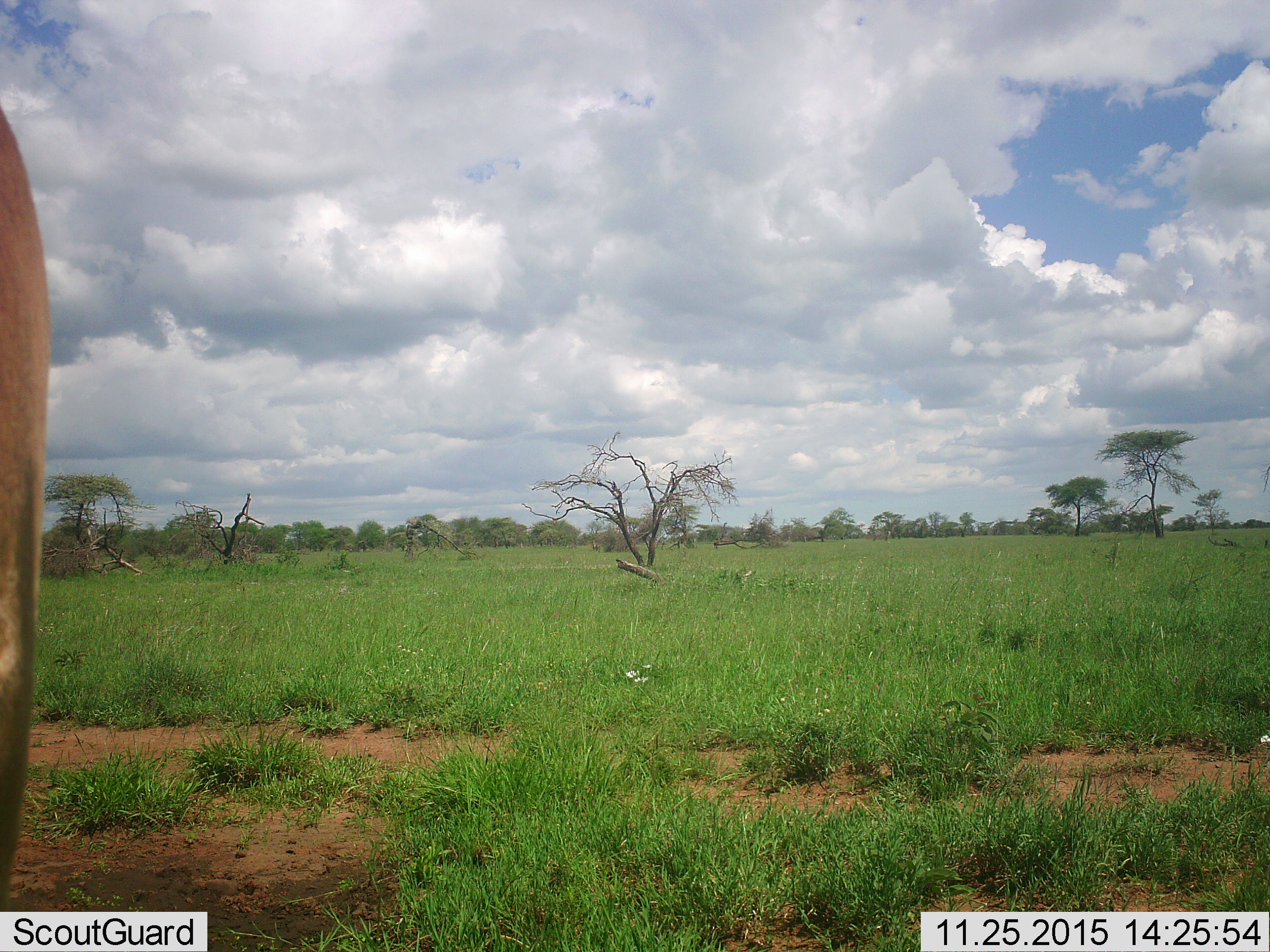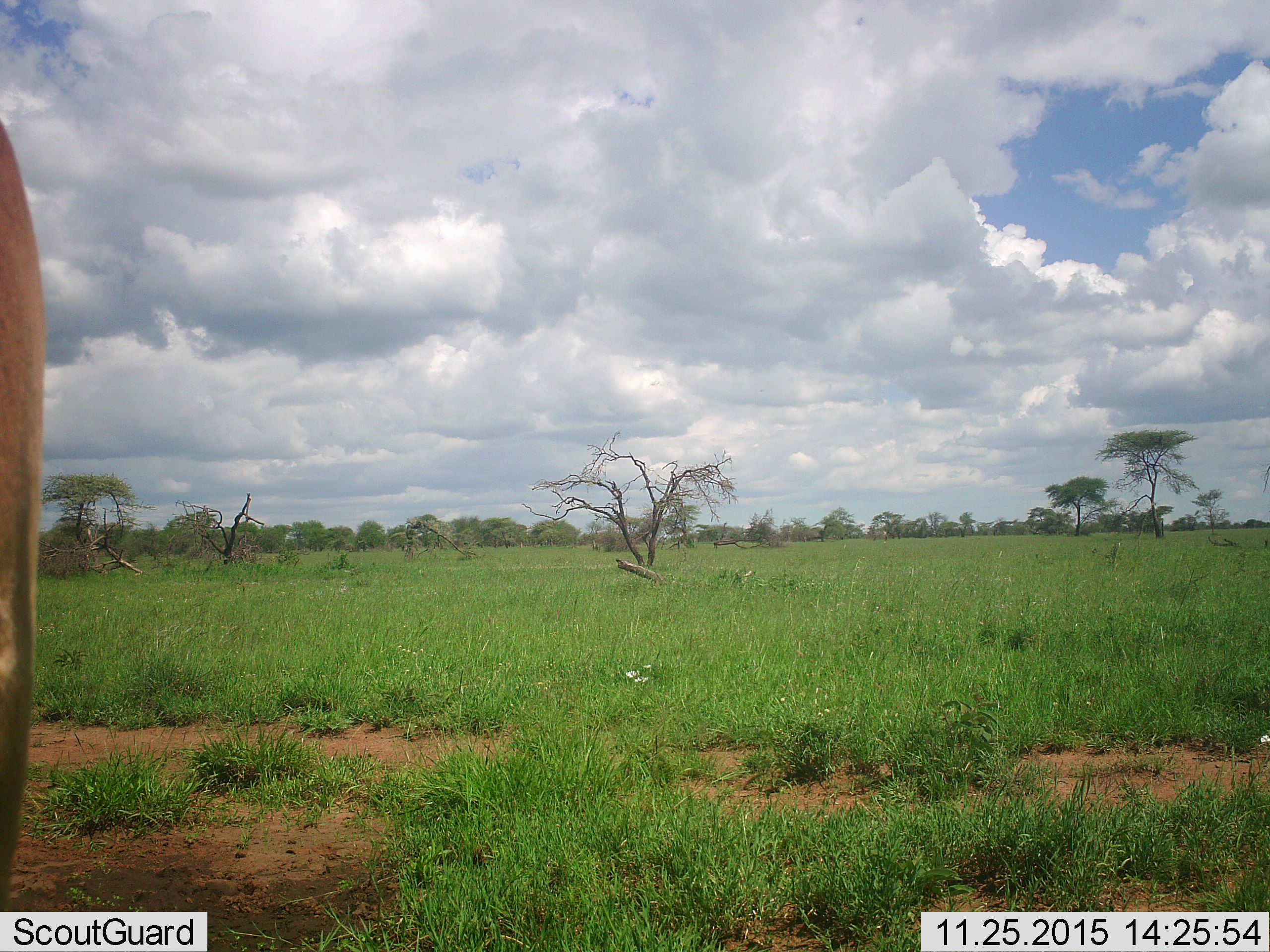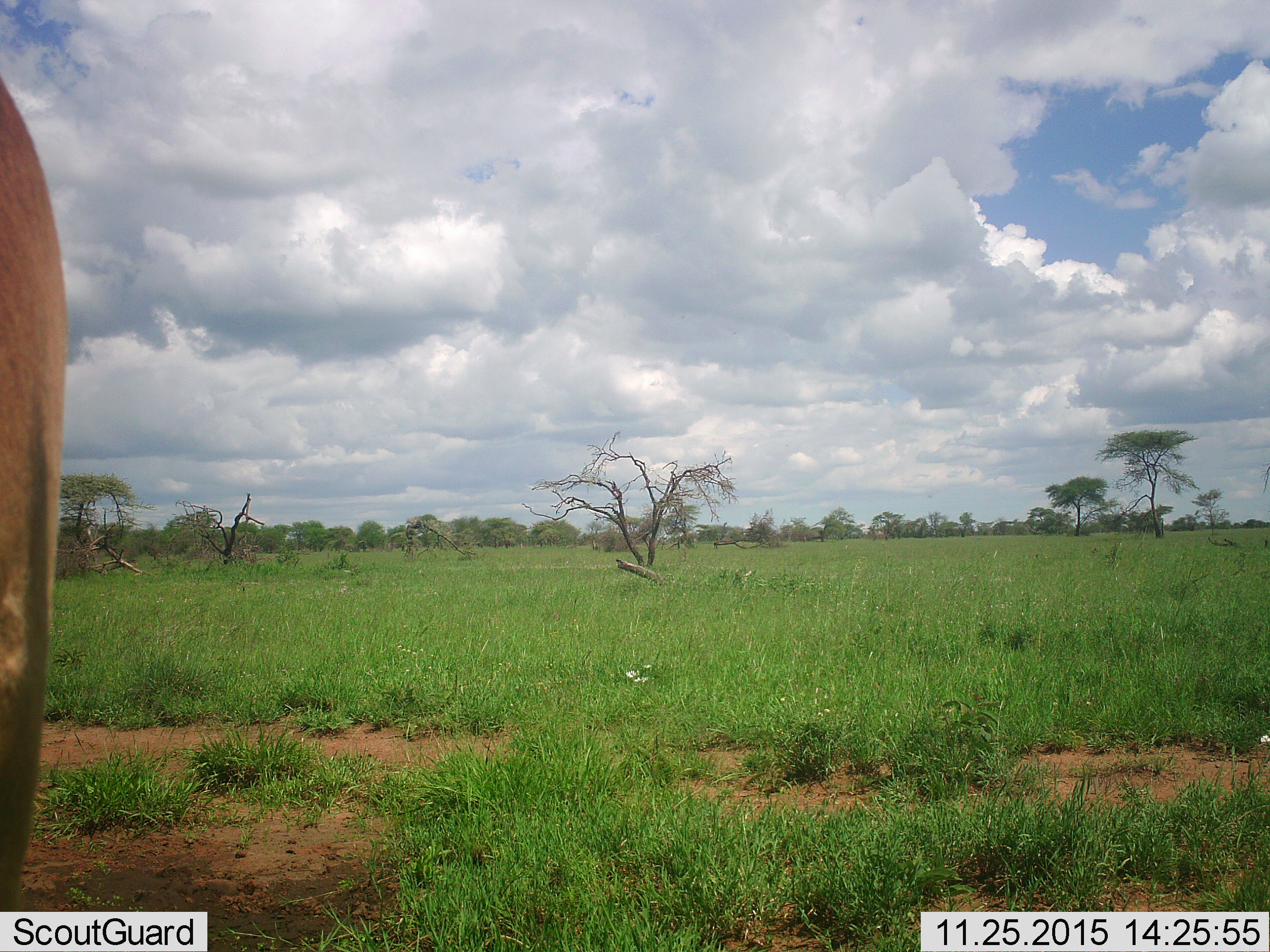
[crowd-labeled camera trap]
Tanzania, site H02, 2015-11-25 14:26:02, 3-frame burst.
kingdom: Animalia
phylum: Chordata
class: Mammalia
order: Artiodactyla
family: Bovidae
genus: Alcelaphus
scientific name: Alcelaphus buselaphus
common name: hartebeest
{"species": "hartebeest (Alcelaphus buselaphus)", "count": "1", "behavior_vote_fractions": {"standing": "50%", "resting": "0%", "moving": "50%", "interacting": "0%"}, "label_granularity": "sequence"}